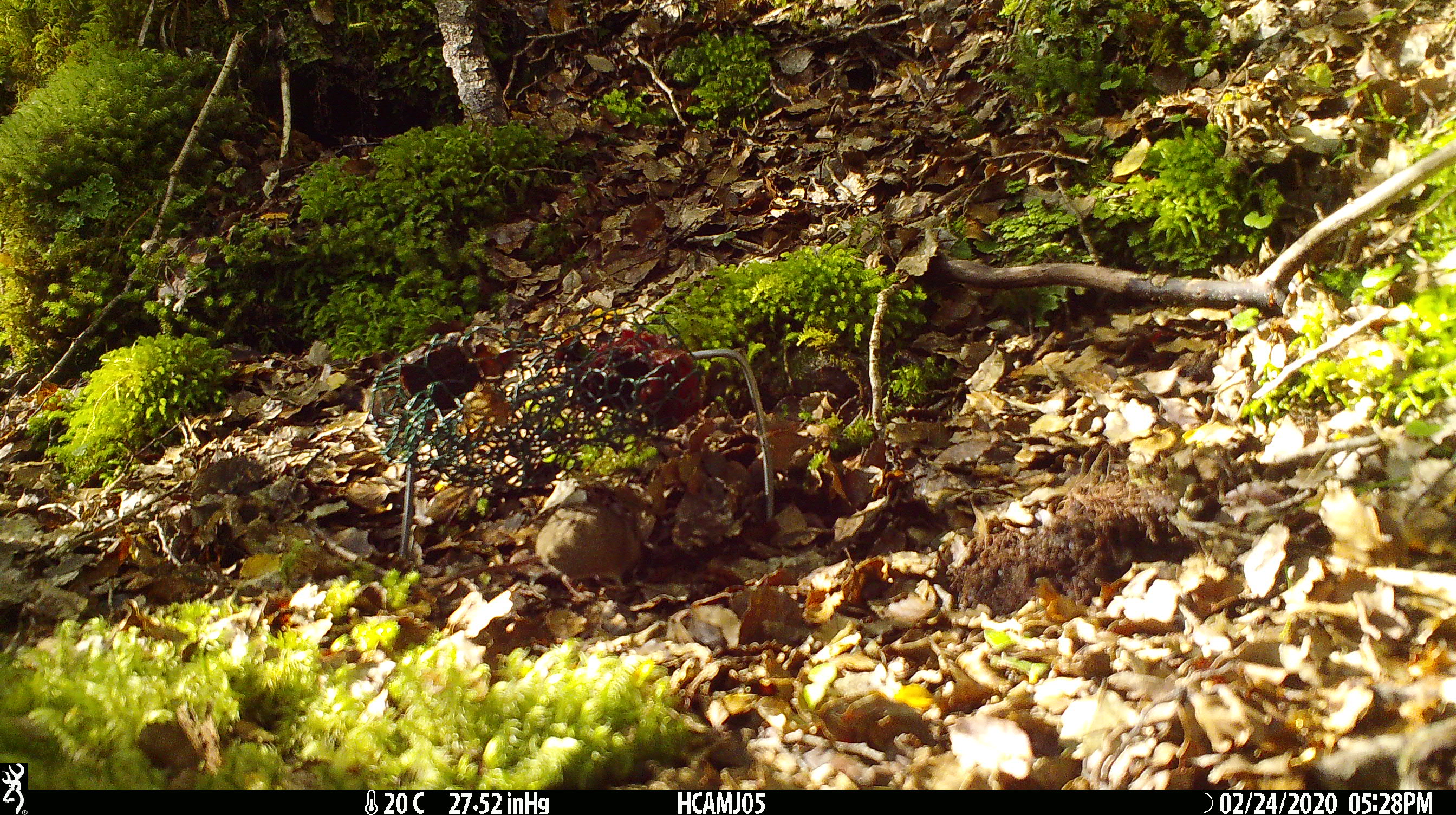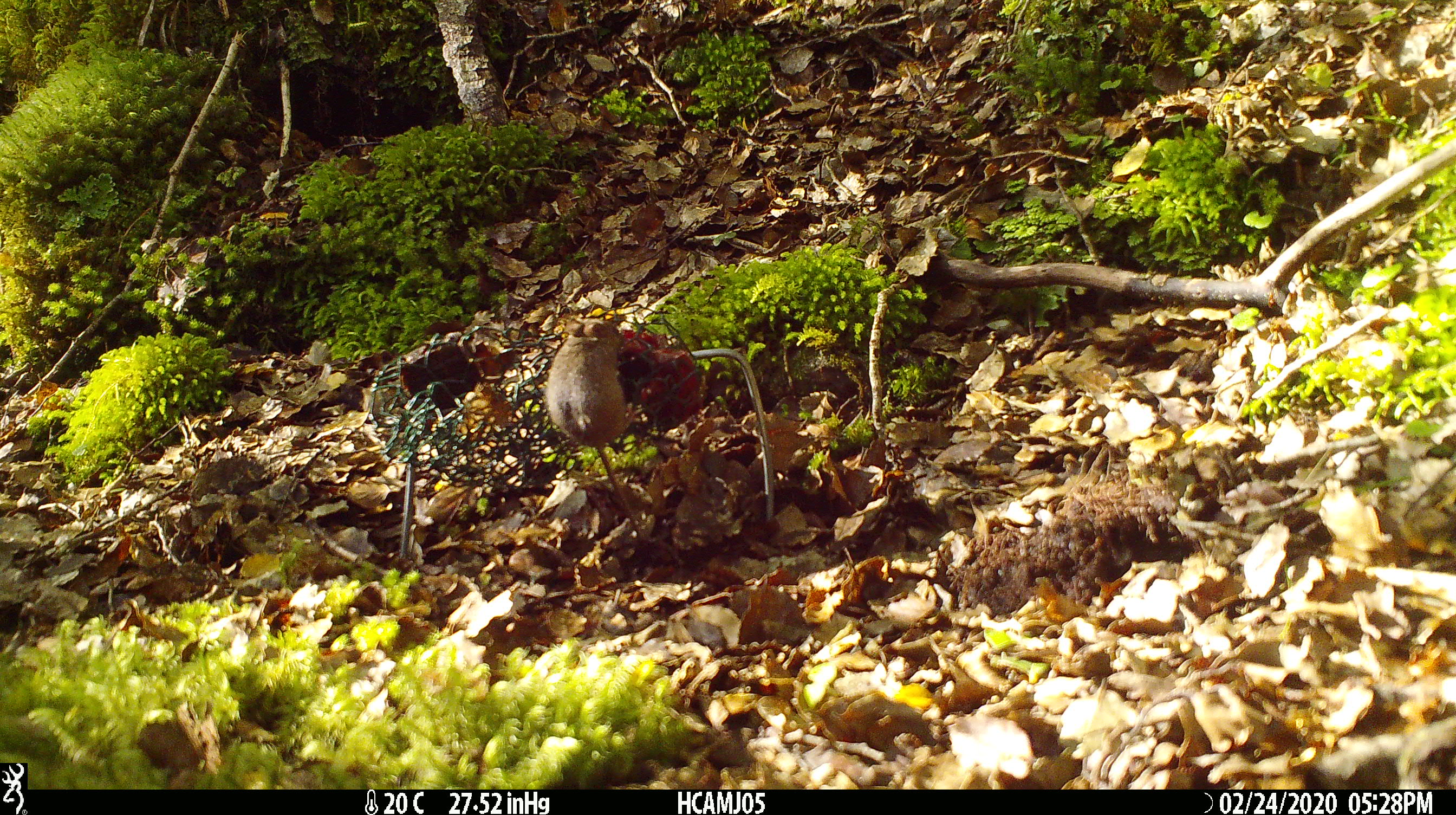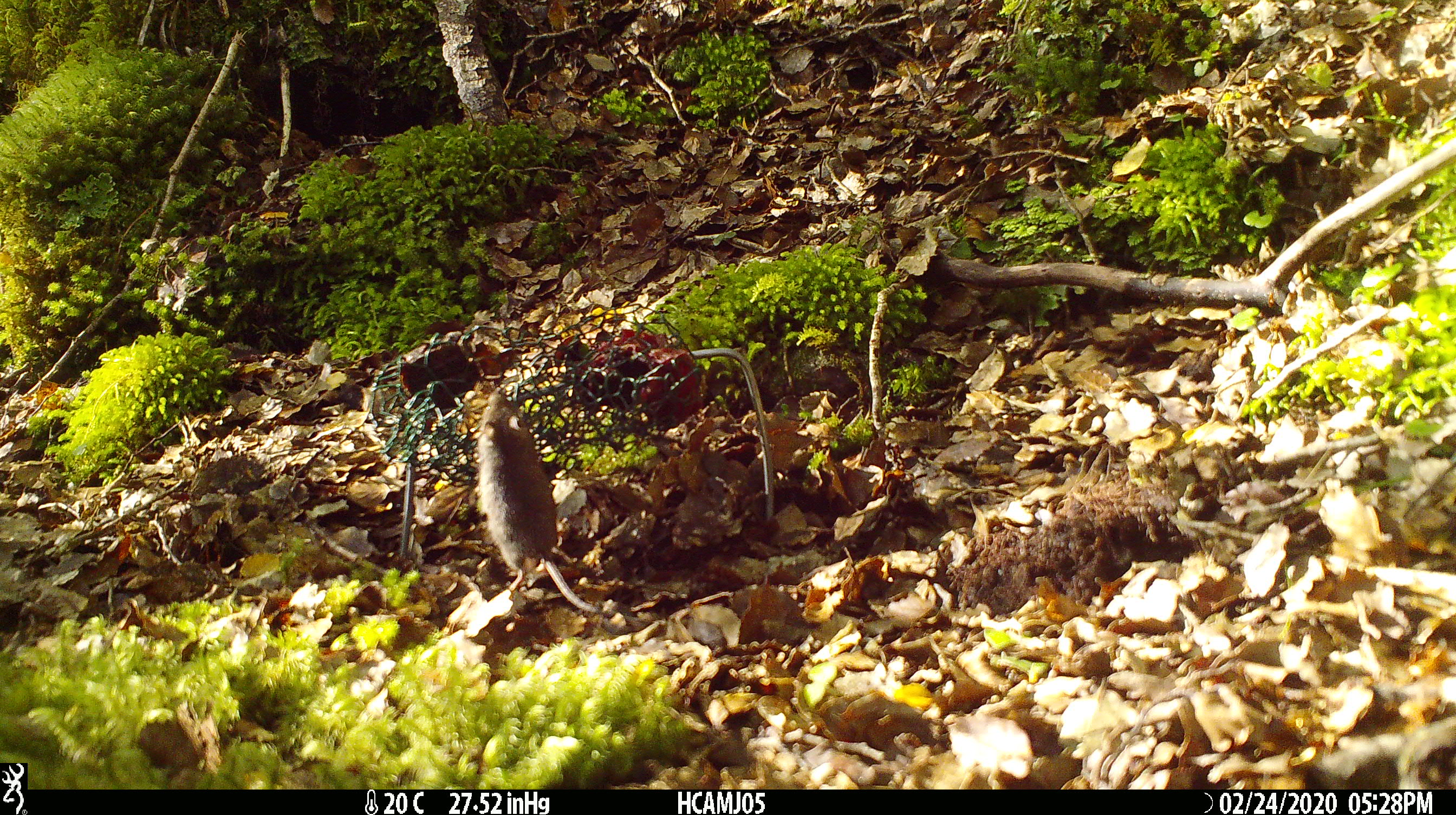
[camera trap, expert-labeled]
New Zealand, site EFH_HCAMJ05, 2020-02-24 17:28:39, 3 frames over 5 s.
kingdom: Animalia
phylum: Chordata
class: Mammalia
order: Rodentia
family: Muridae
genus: Mus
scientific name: Mus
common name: mouse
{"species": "mouse (Mus)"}